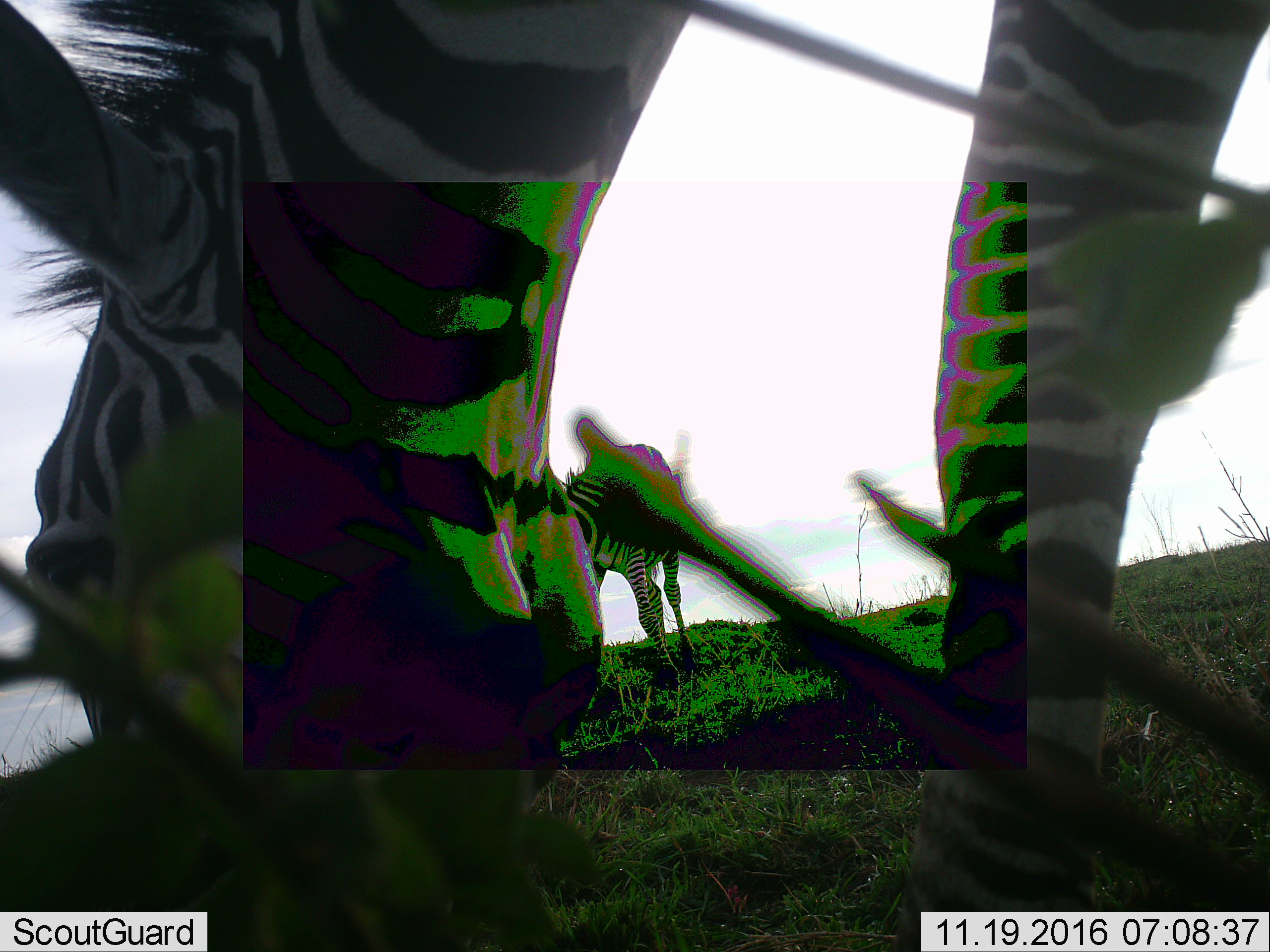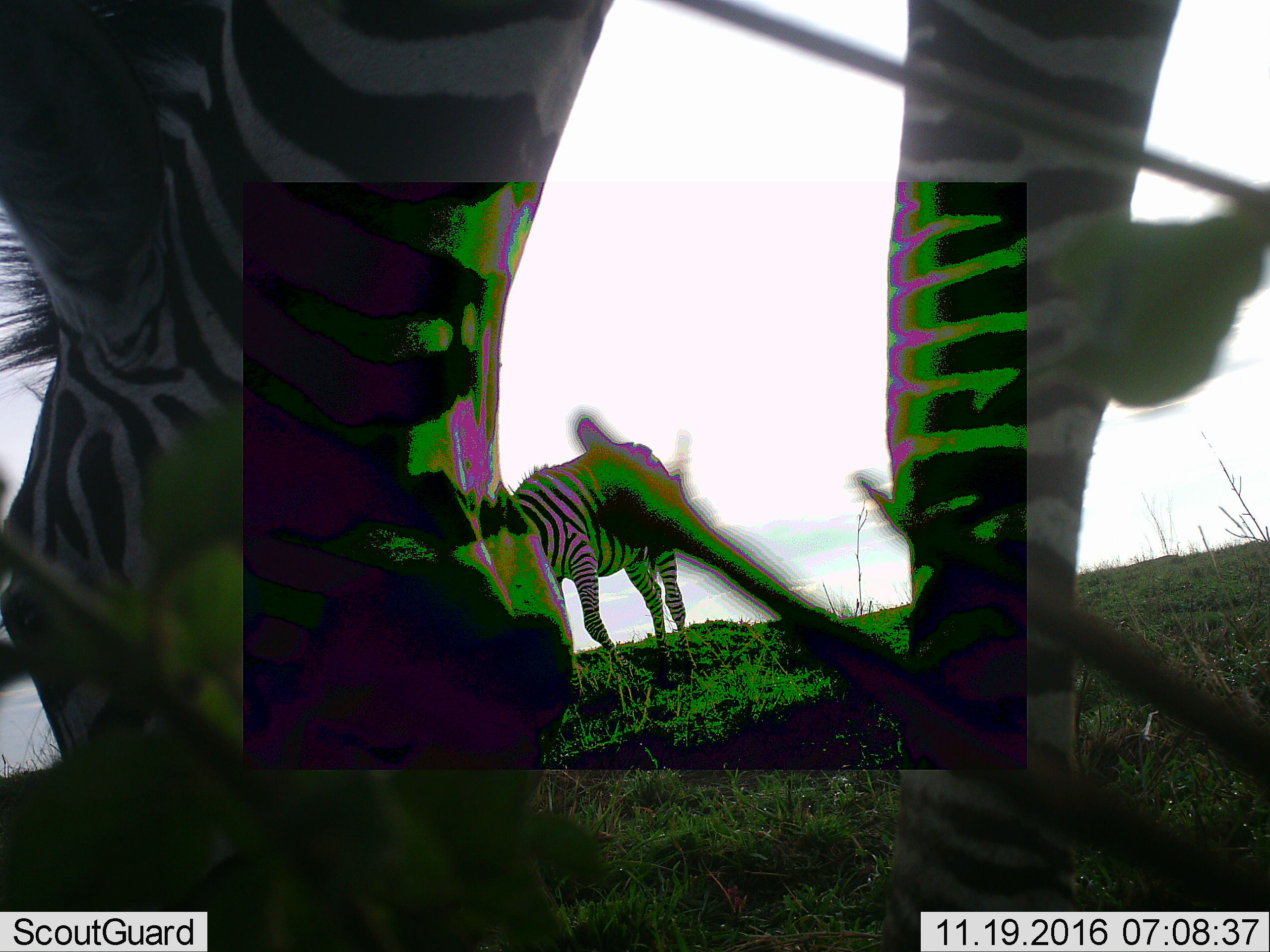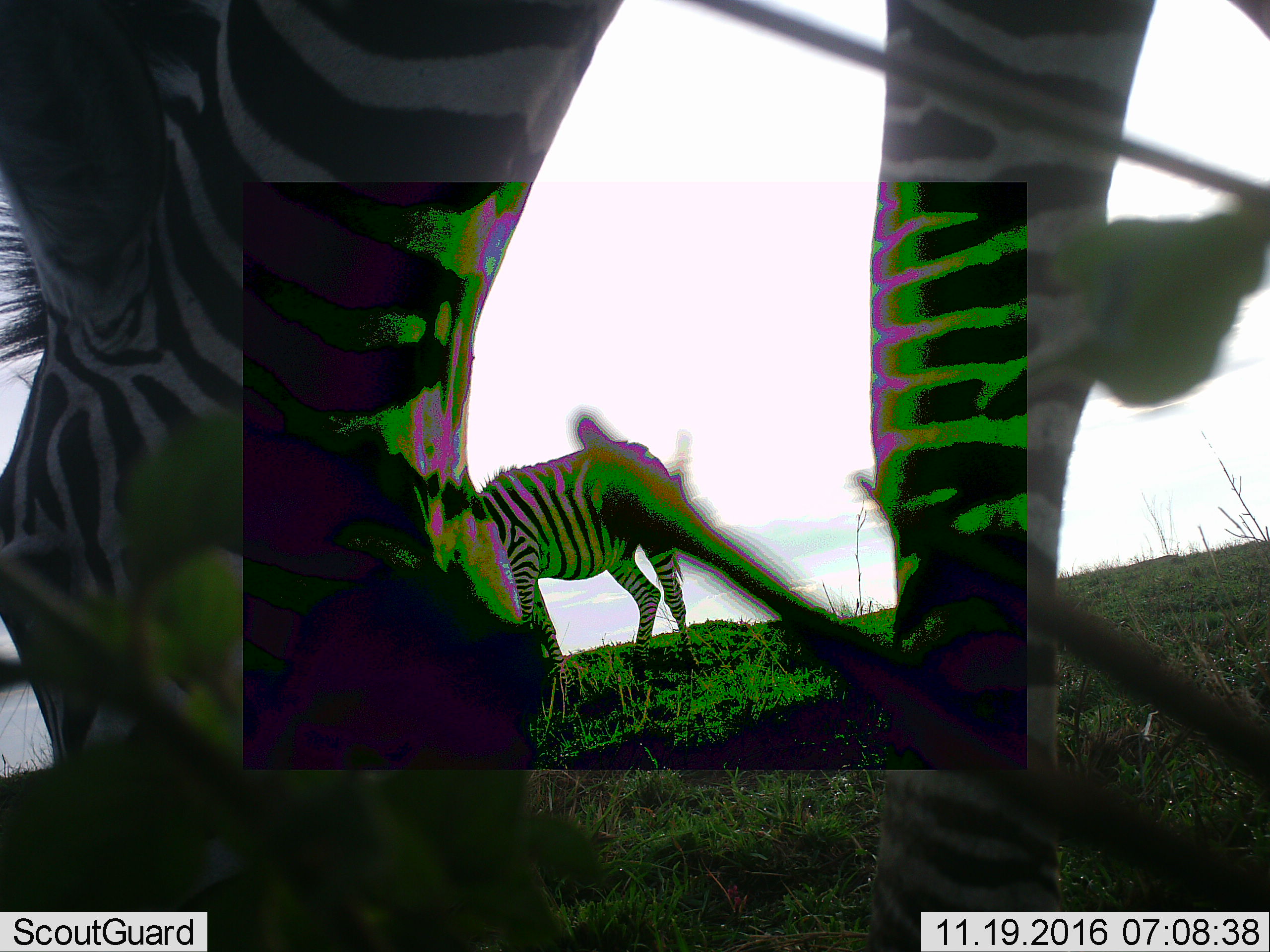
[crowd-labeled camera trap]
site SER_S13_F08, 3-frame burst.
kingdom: Animalia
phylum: Chordata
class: Mammalia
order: Perissodactyla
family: Equidae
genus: Equus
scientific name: Equus quagga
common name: plains zebra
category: zebraplains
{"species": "zebraplains (plains zebra) (Equus quagga)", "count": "2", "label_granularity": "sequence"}